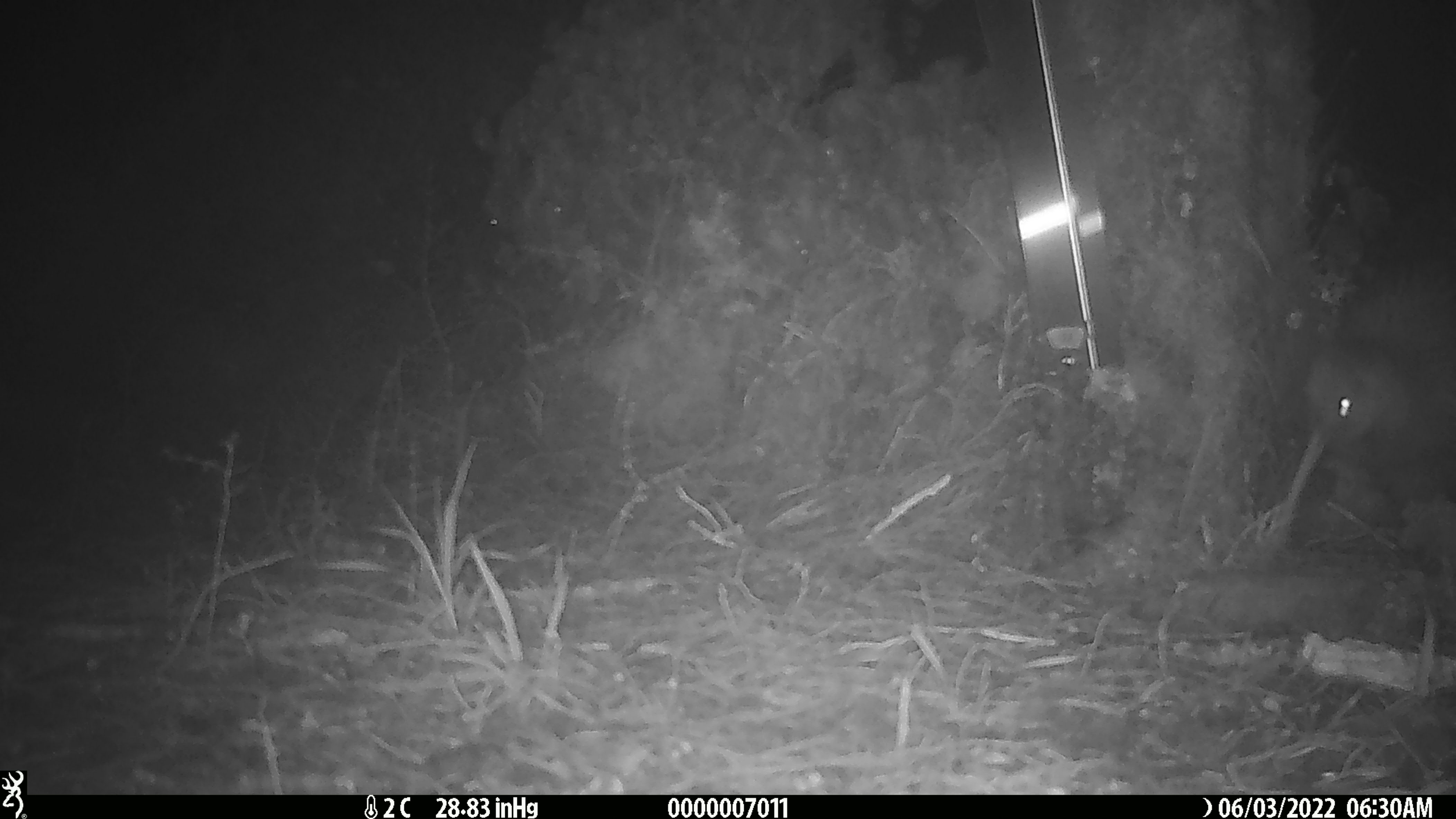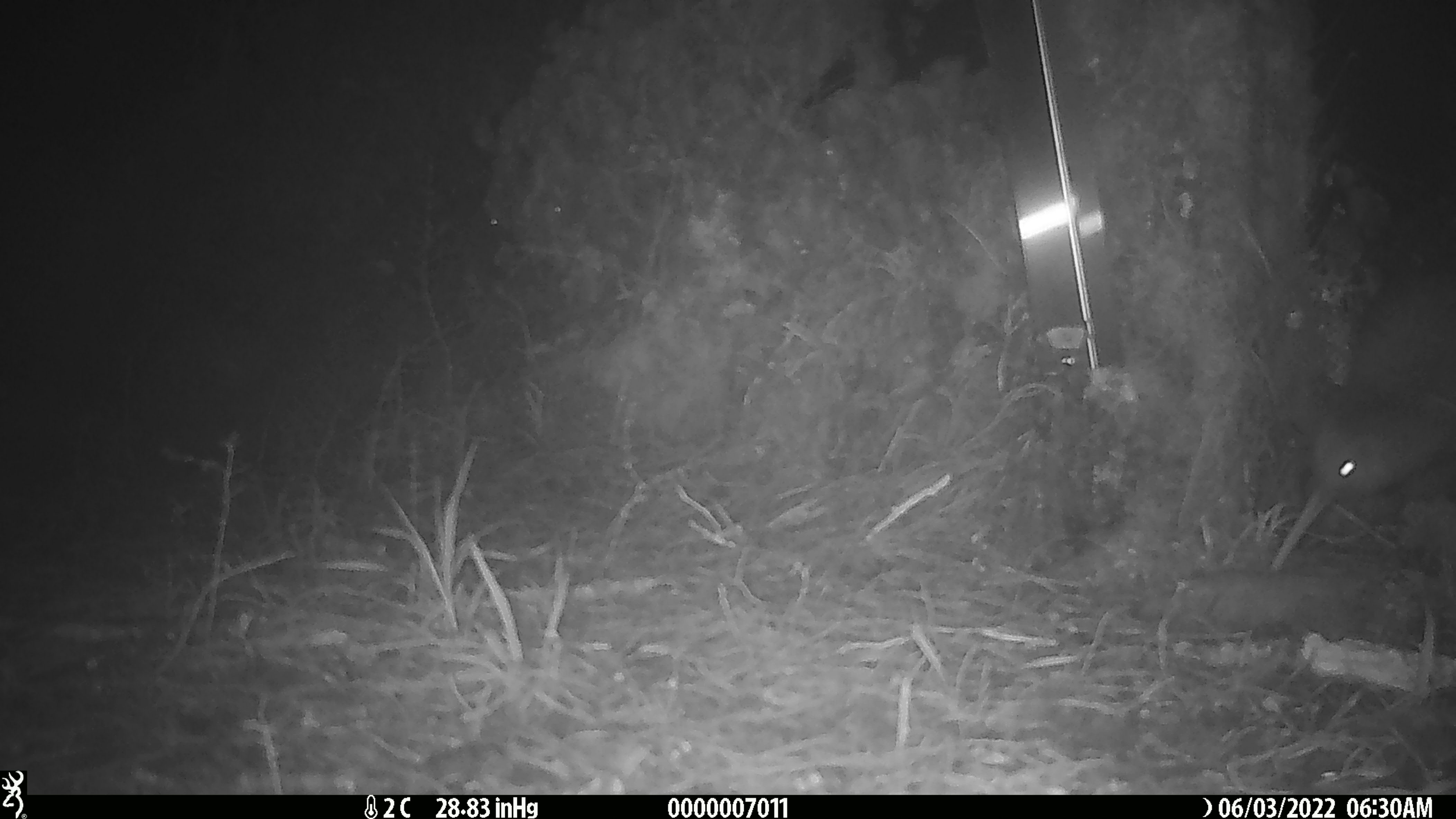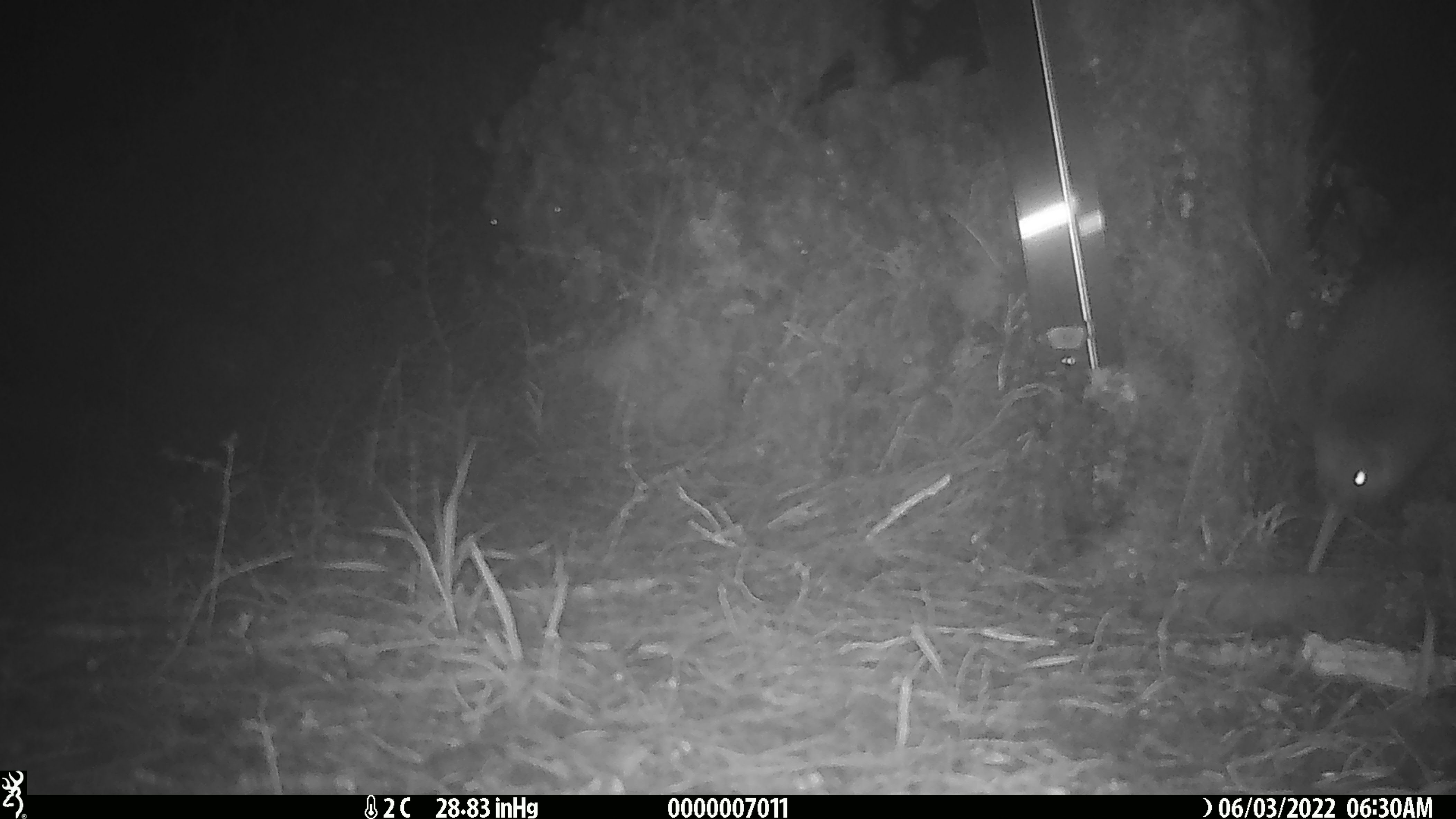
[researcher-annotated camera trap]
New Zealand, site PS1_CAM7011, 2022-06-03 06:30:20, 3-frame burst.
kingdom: Animalia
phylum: Chordata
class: Aves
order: Apterygiformes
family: Apterygidae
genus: Apteryx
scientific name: Apteryx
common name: kiwi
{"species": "kiwi (Apteryx)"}